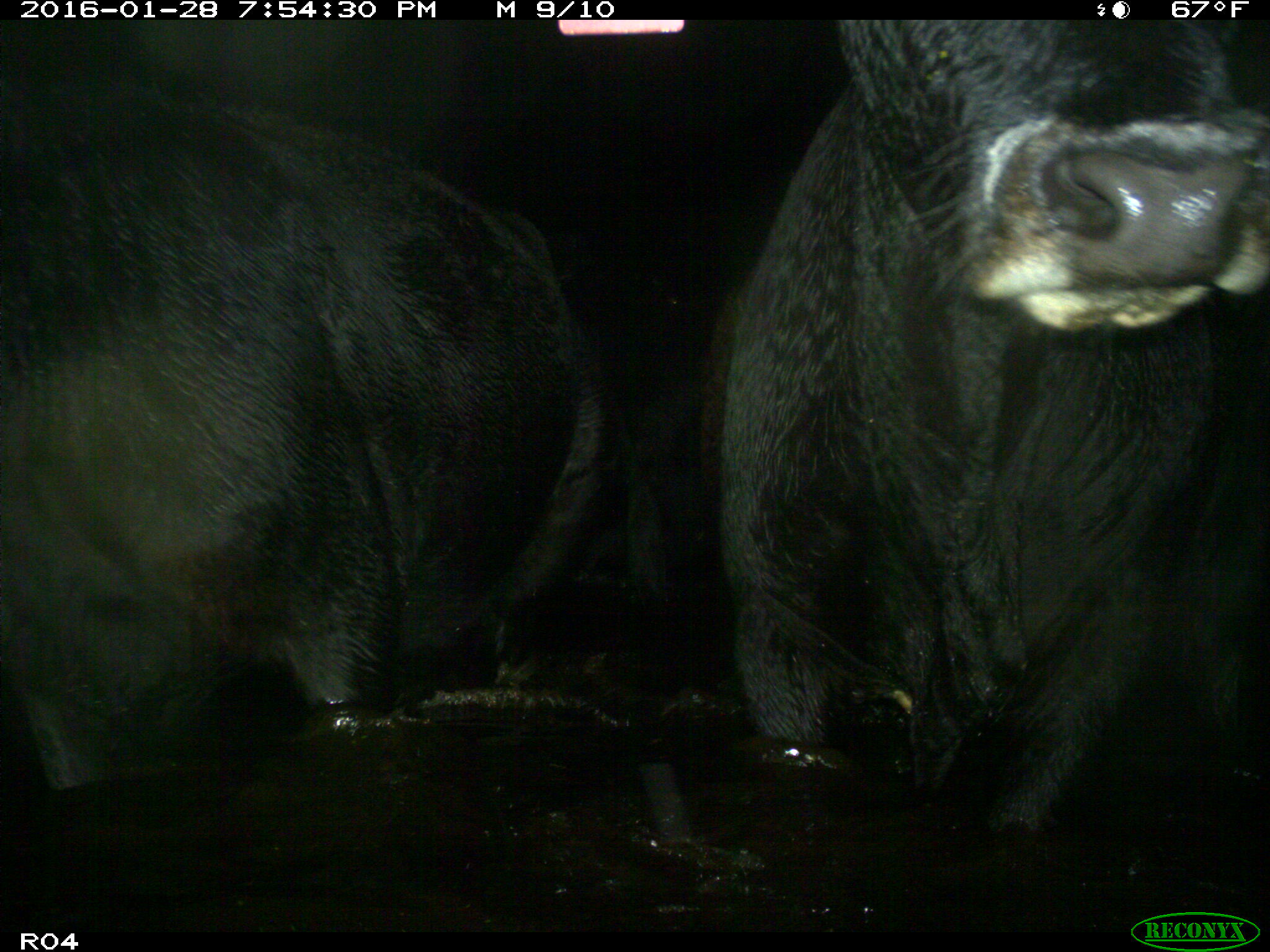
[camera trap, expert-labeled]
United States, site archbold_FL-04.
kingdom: Animalia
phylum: Chordata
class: Mammalia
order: Artiodactyla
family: Bovidae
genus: Bos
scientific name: Bos taurus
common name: domestic cow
Bos taurus (domestic cow).